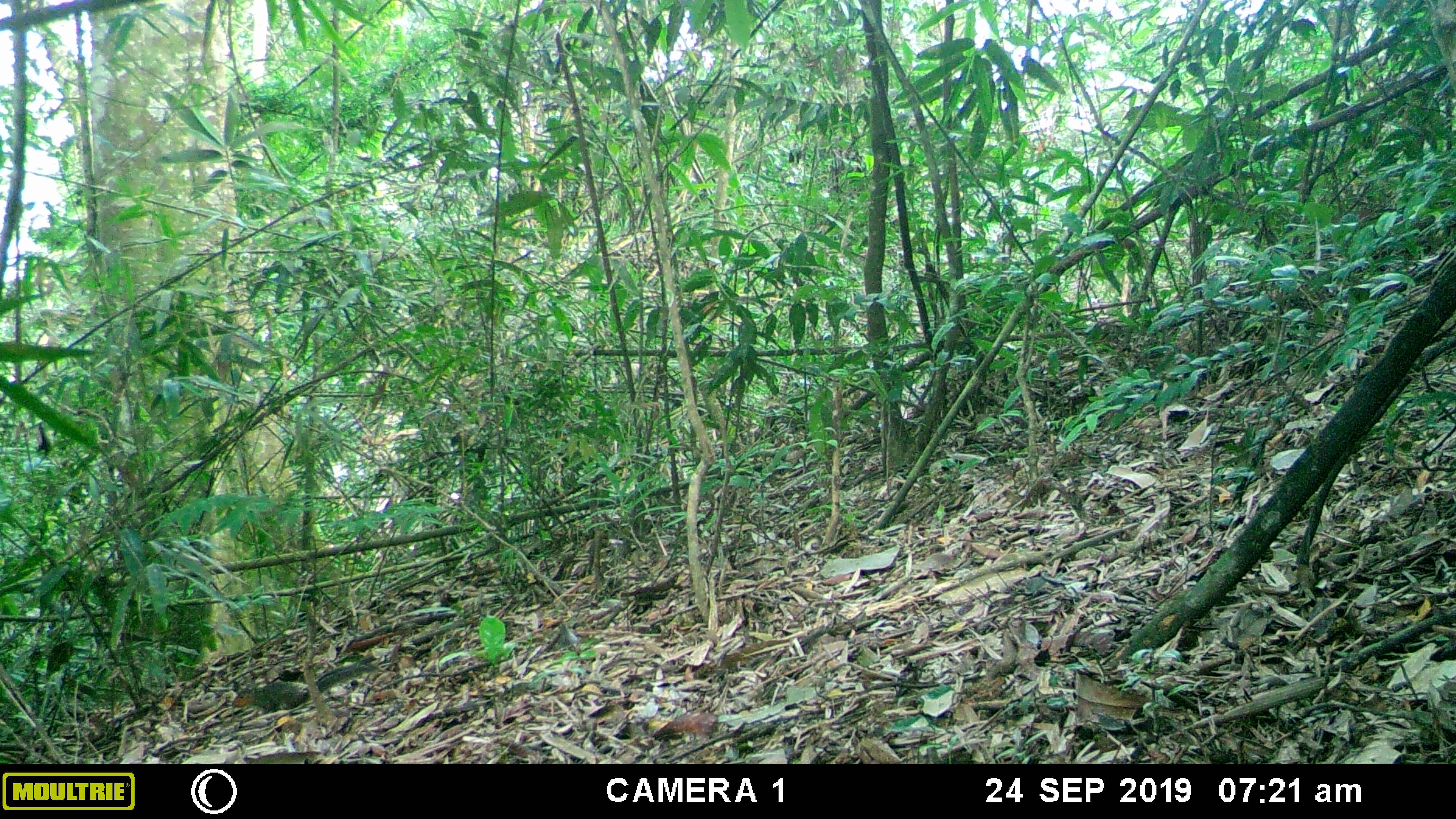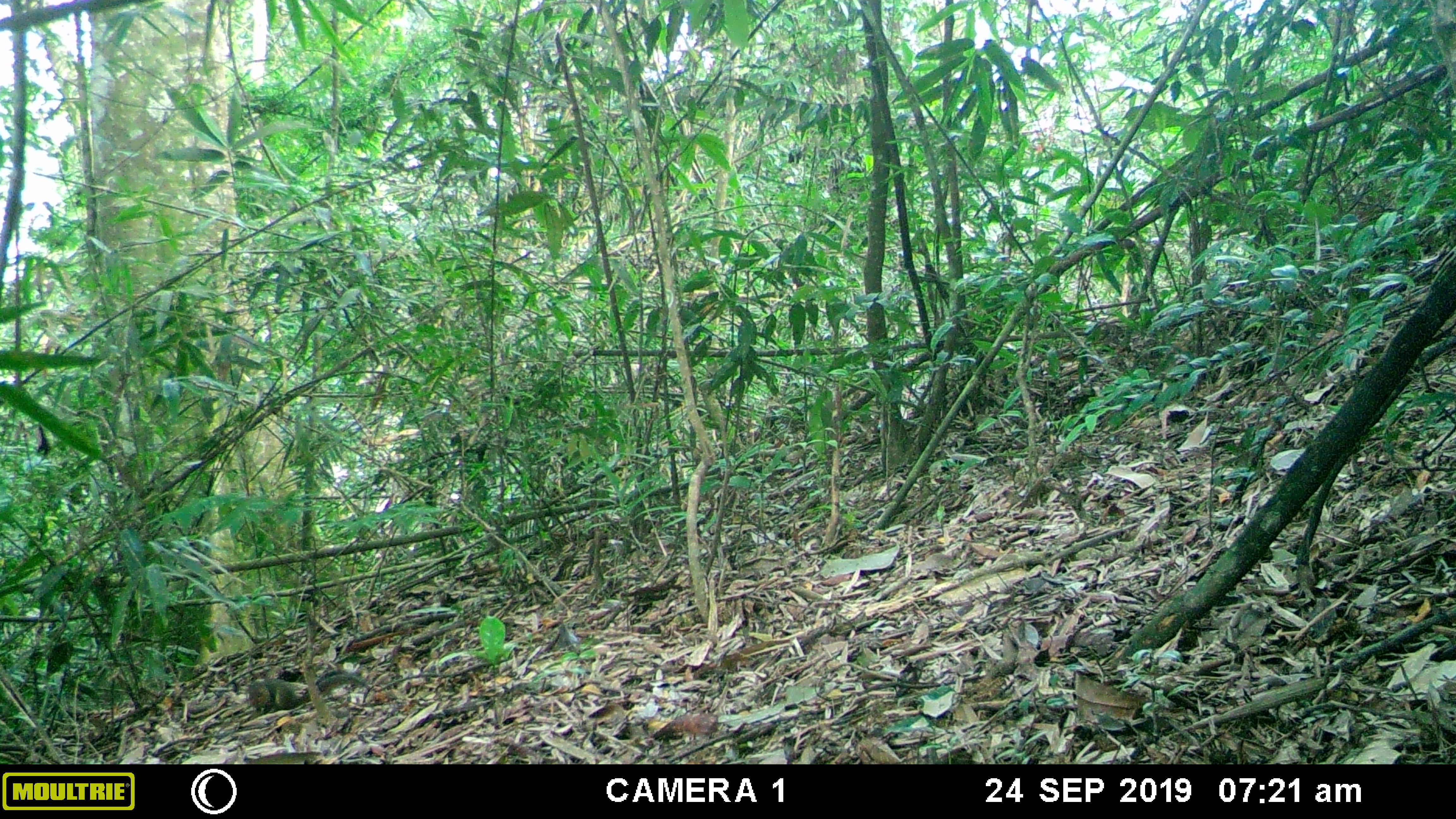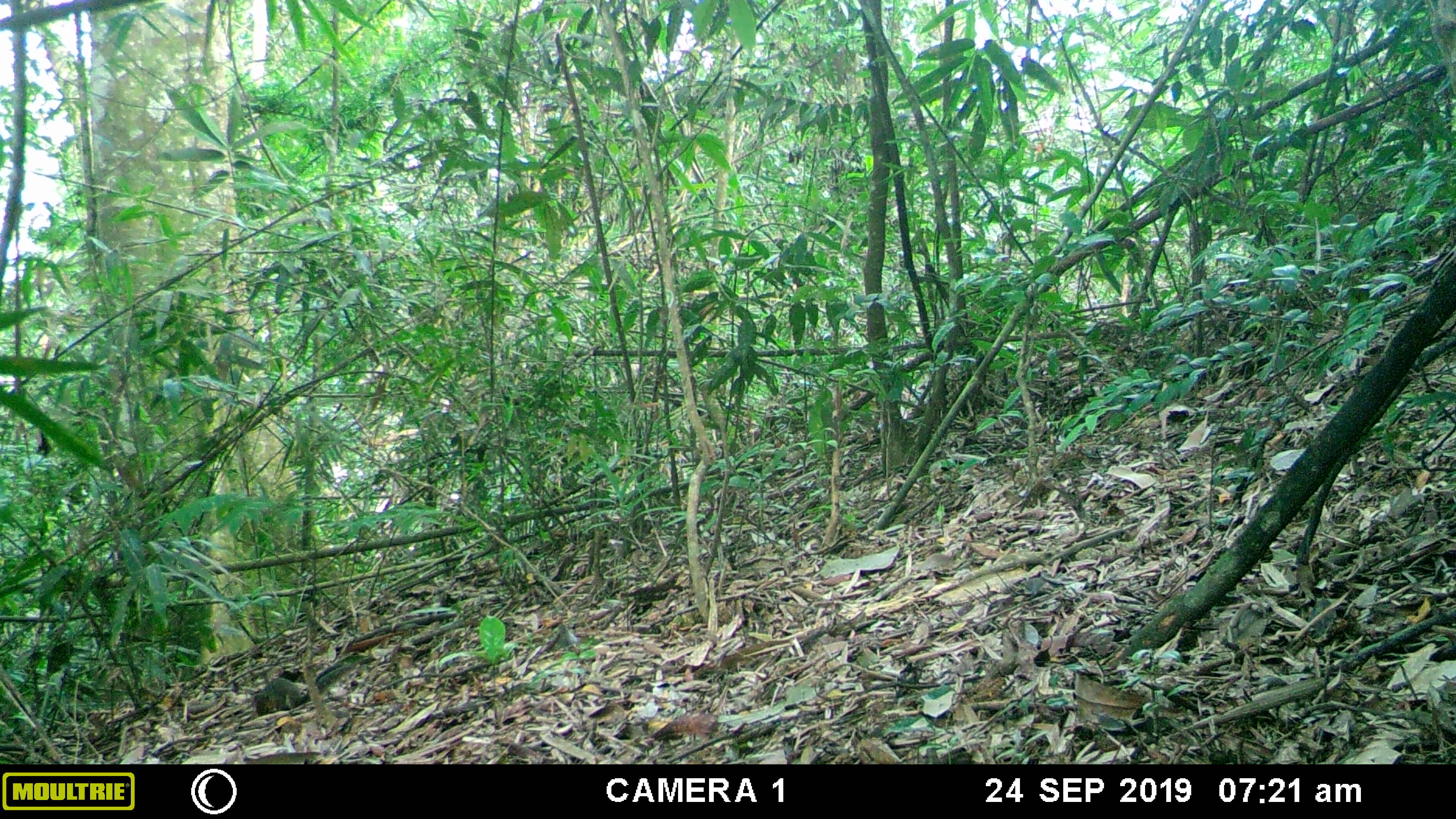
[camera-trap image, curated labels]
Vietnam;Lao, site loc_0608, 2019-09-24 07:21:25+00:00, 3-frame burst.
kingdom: Animalia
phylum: Chordata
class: Mammalia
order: Rodentia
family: Sciuridae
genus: Dremomys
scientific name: Dremomys rufigenis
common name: red-cheeked squirrel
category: red cheeked squirrel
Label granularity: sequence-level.